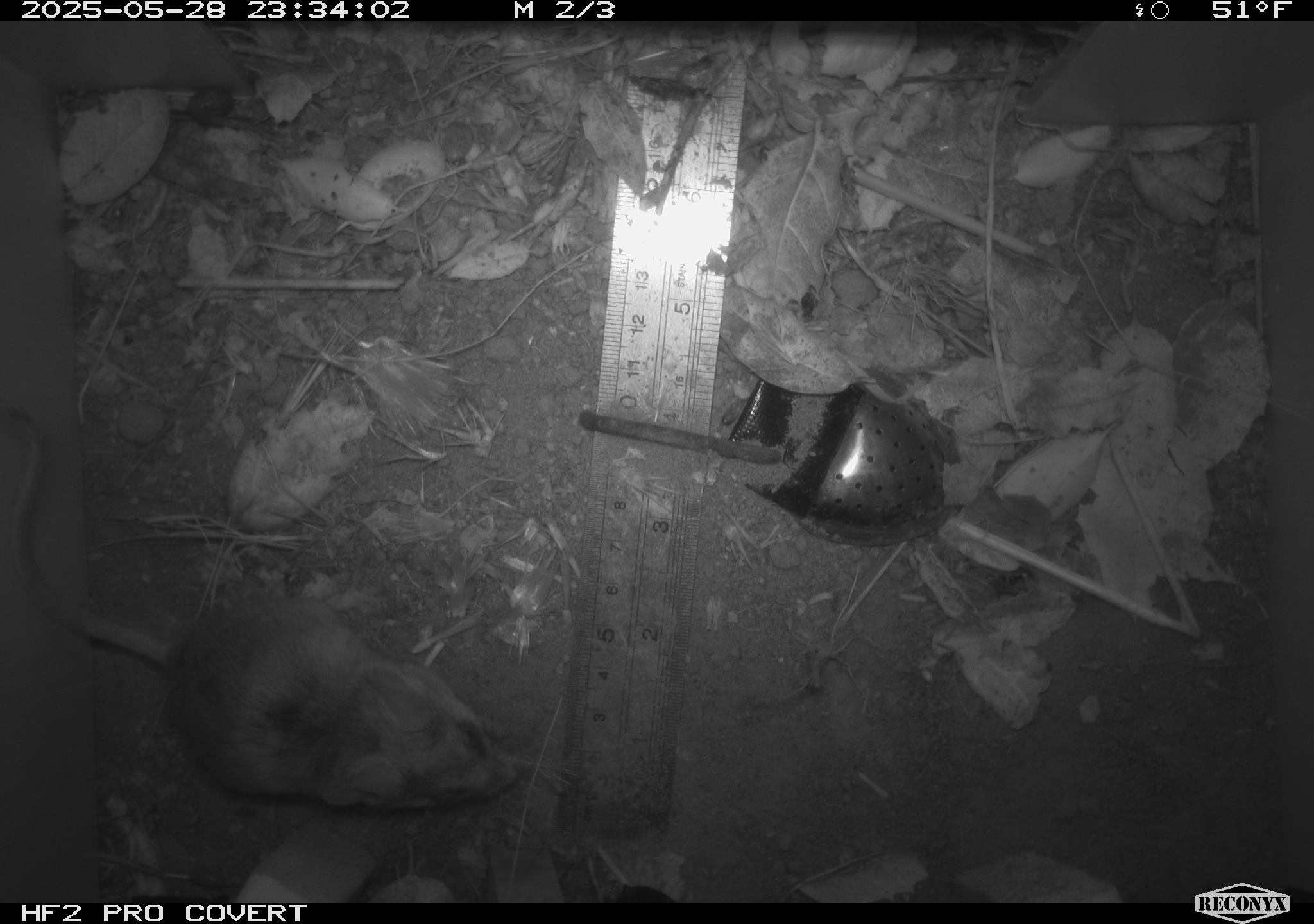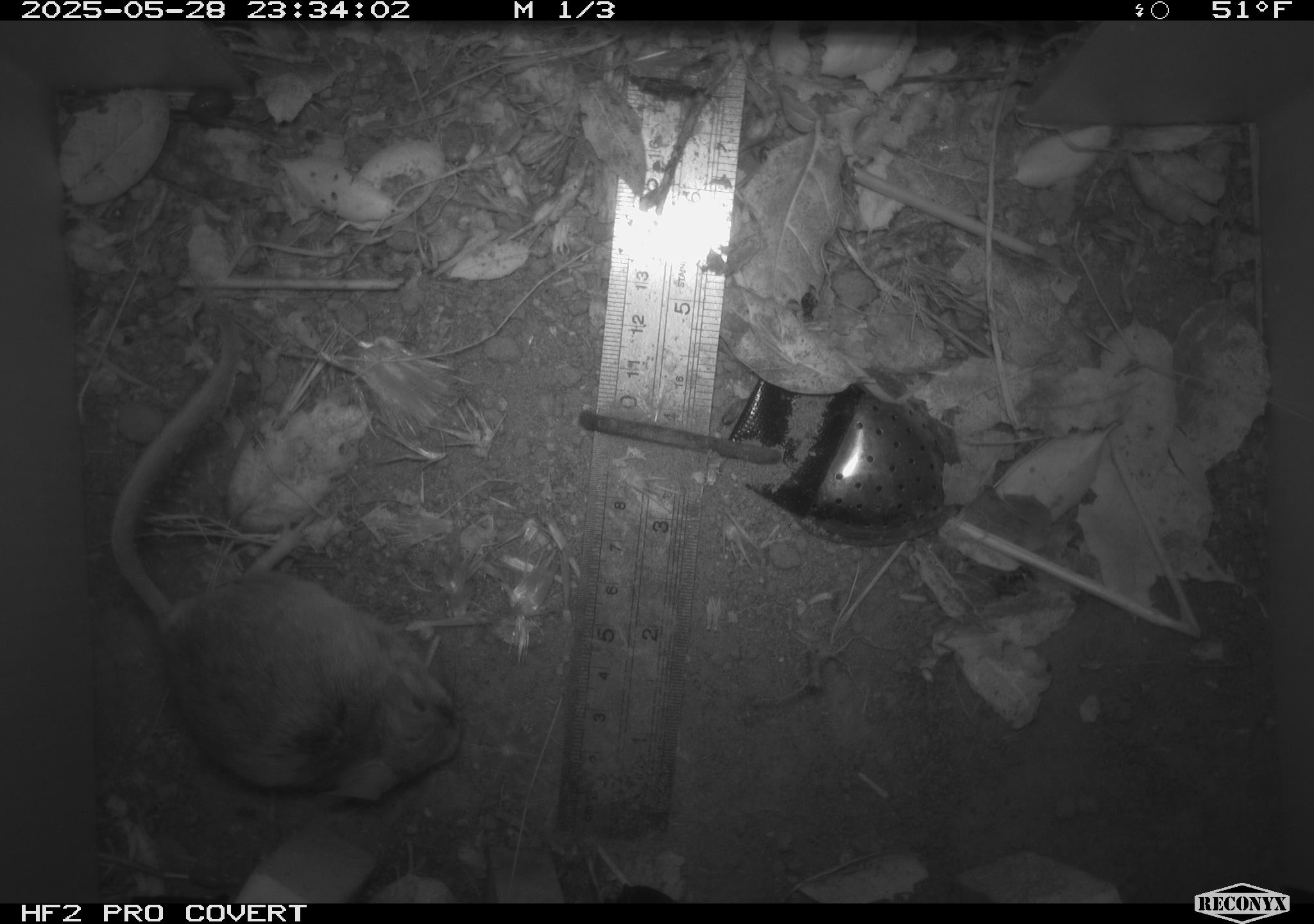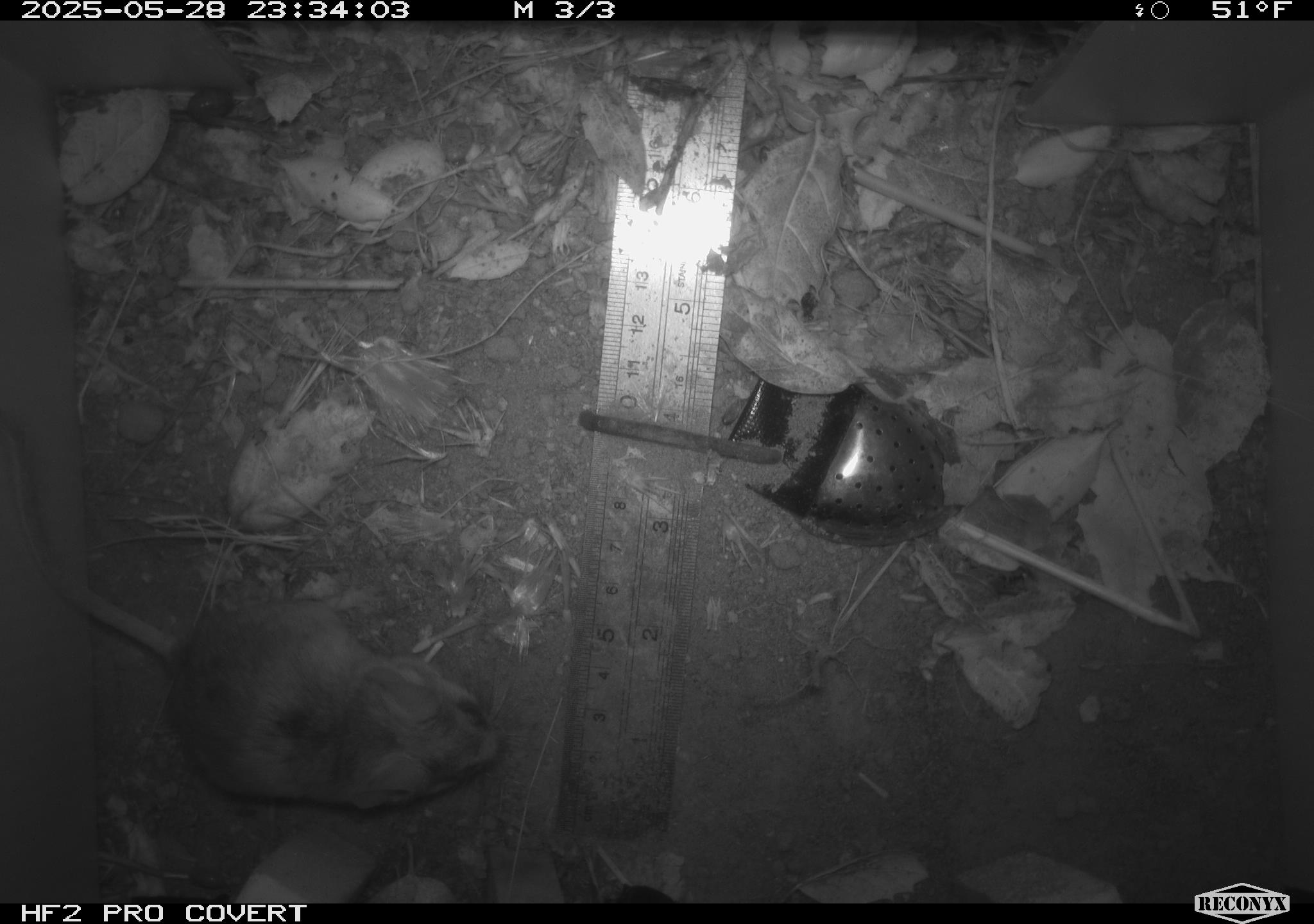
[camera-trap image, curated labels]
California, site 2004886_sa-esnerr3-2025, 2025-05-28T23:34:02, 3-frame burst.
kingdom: Animalia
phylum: Chordata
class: Mammalia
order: Rodentia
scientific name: Rodentia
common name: rodent